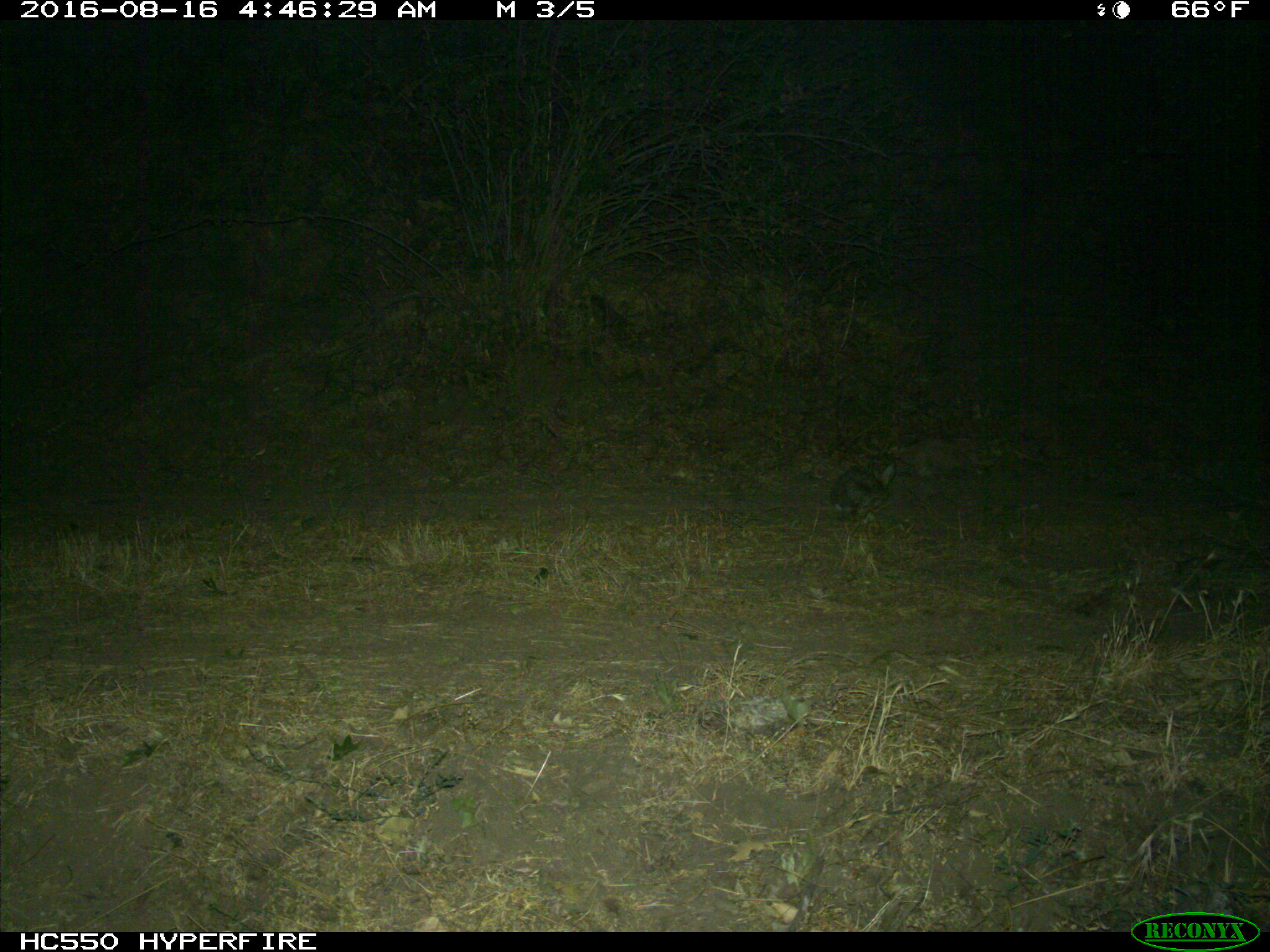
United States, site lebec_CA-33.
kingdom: Animalia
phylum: Chordata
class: Mammalia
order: Lagomorpha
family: Leporidae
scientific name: Leporidae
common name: rabbits and hares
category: unidentified rabbit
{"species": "unidentified rabbit (rabbits and hares) (Leporidae)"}